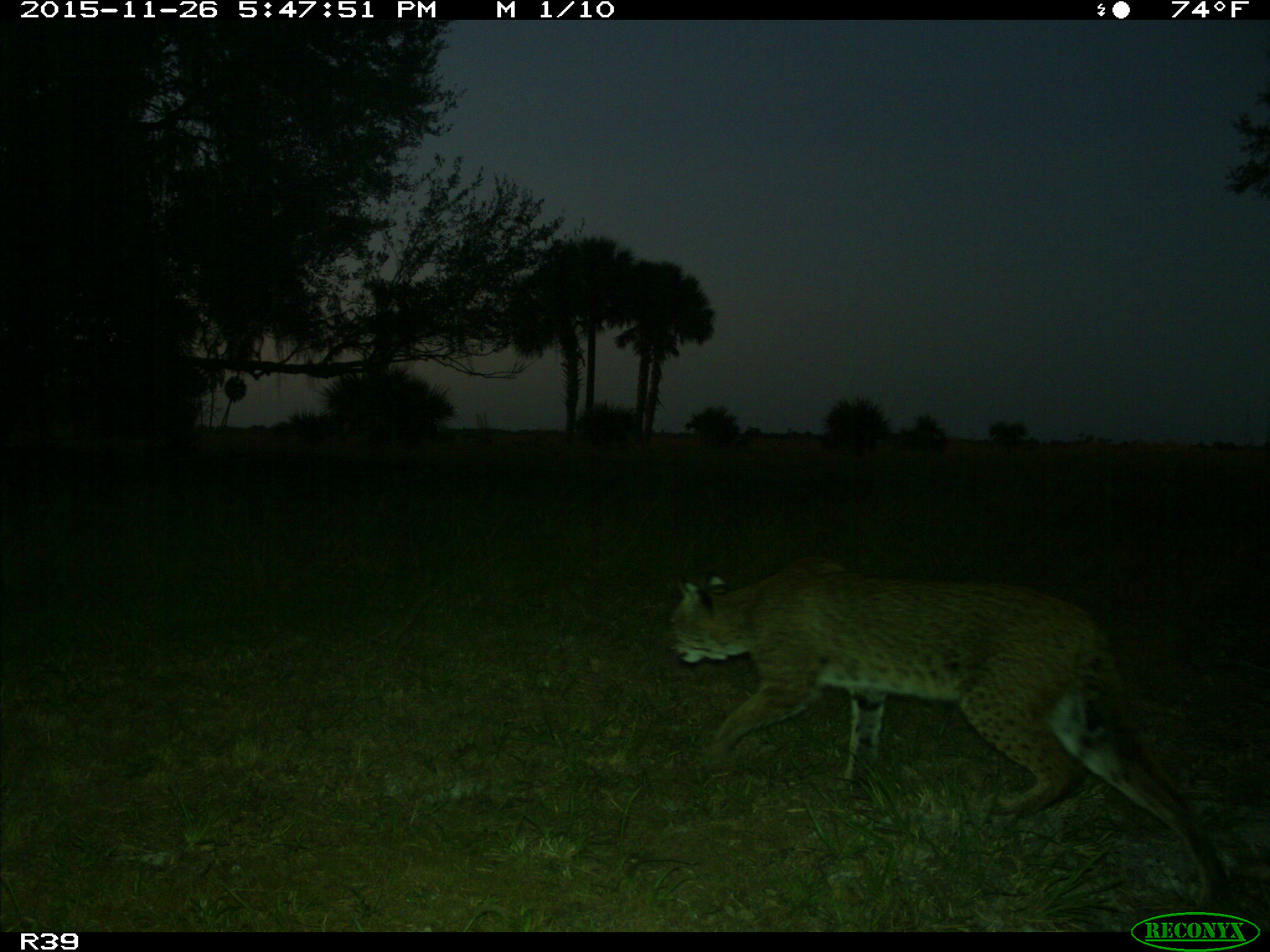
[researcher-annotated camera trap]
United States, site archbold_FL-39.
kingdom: Animalia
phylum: Chordata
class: Mammalia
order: Carnivora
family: Felidae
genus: Lynx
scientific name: Lynx rufus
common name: bobcat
Lynx rufus (bobcat).